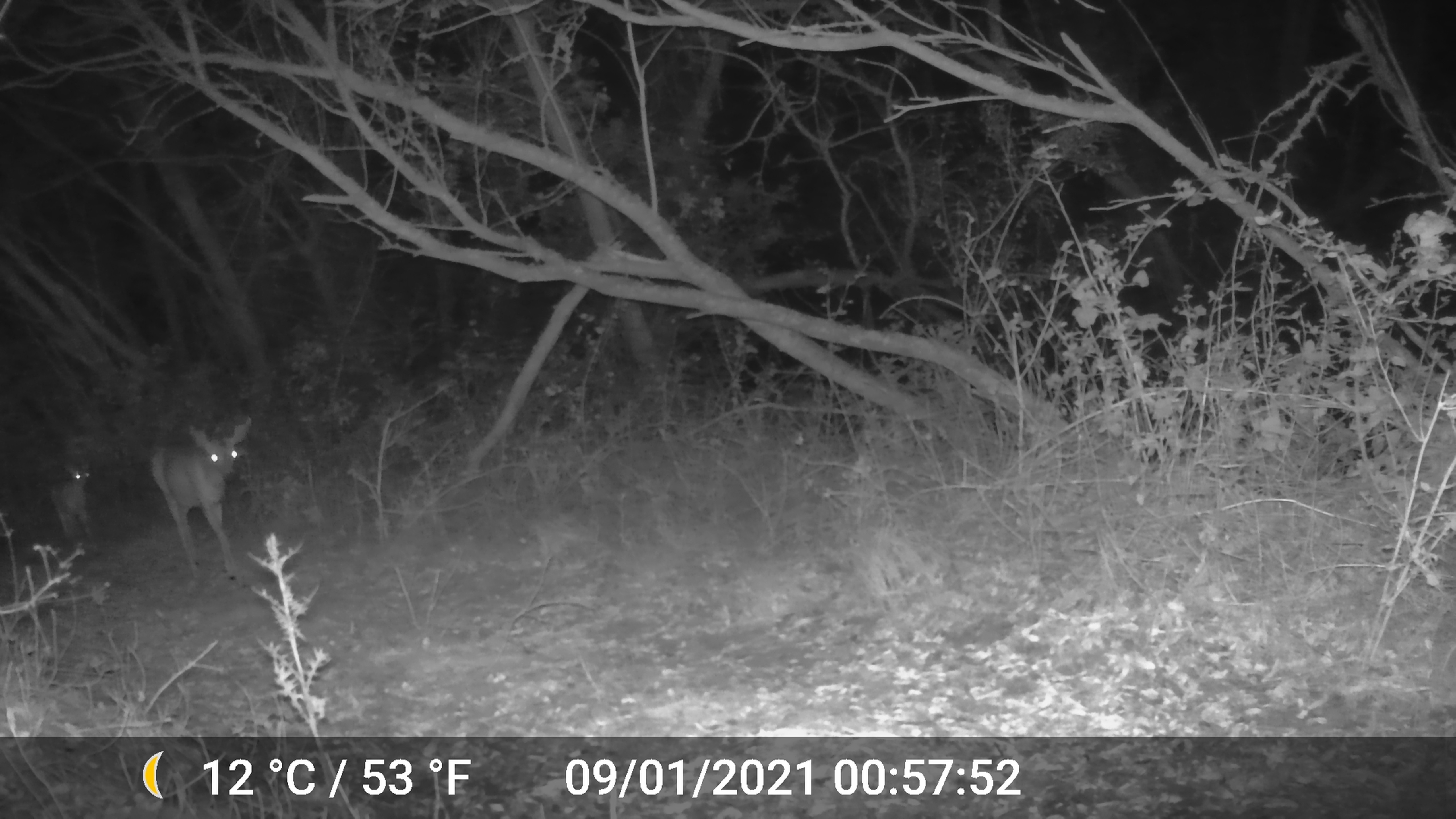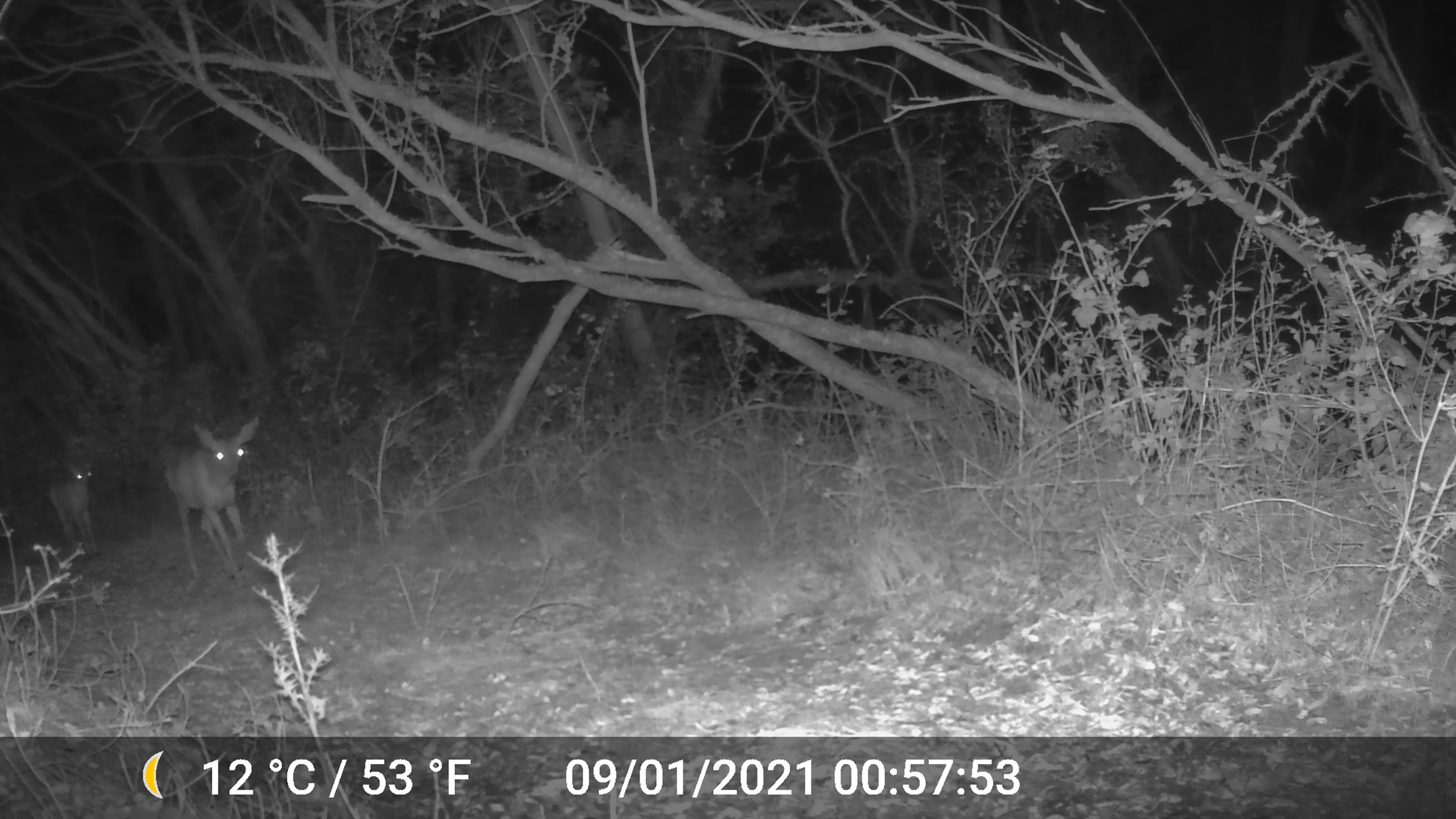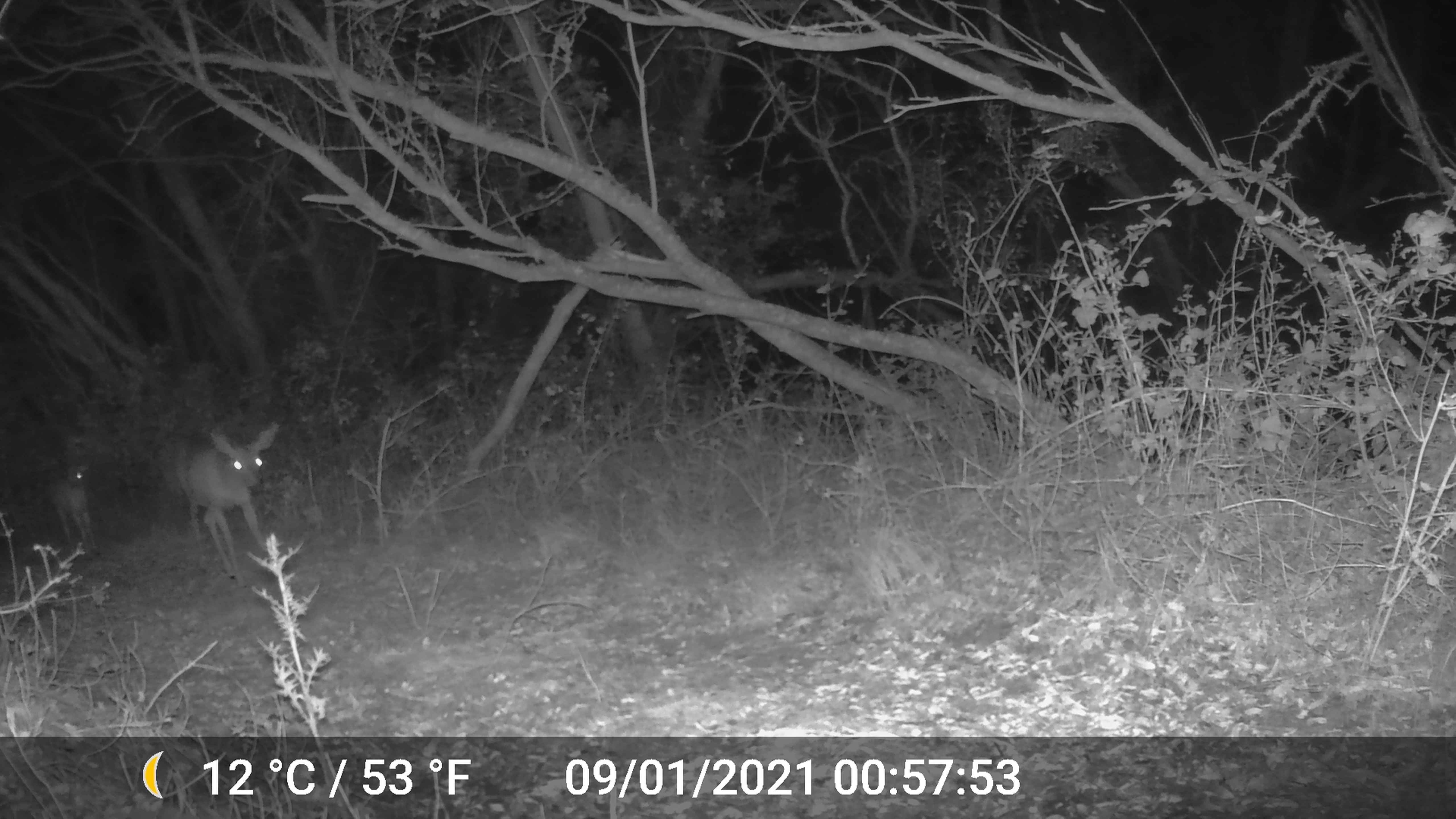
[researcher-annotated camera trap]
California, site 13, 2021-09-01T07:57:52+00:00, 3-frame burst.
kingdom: Animalia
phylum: Chordata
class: Mammalia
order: Artiodactyla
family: Cervidae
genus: Odocoileus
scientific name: Odocoileus hemionus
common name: mule deer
Mule deer (Odocoileus hemionus).